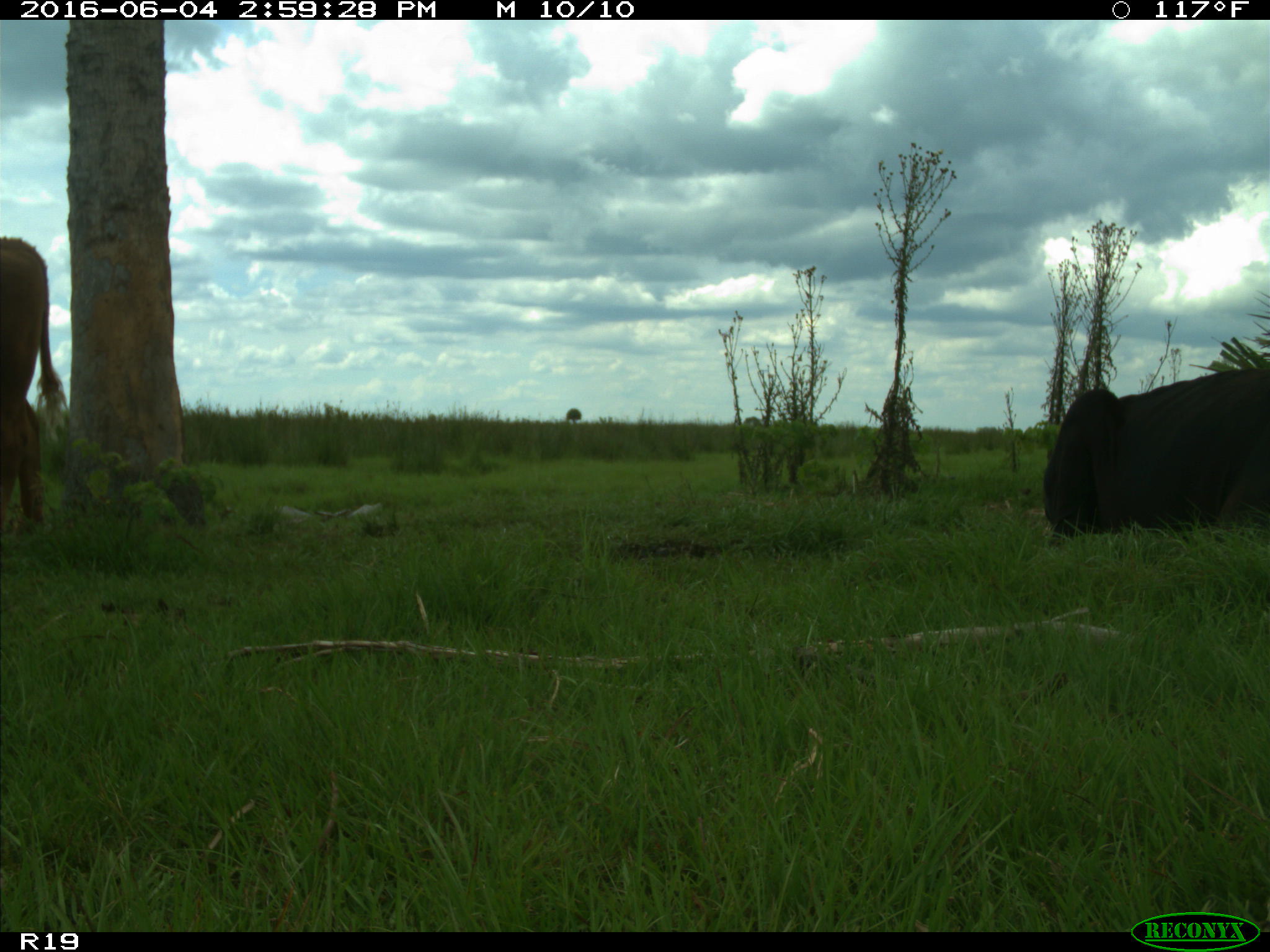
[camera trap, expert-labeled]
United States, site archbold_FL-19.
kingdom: Animalia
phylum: Chordata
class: Mammalia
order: Artiodactyla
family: Bovidae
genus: Bos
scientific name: Bos taurus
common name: domestic cow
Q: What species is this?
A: Bos taurus (domestic cow).